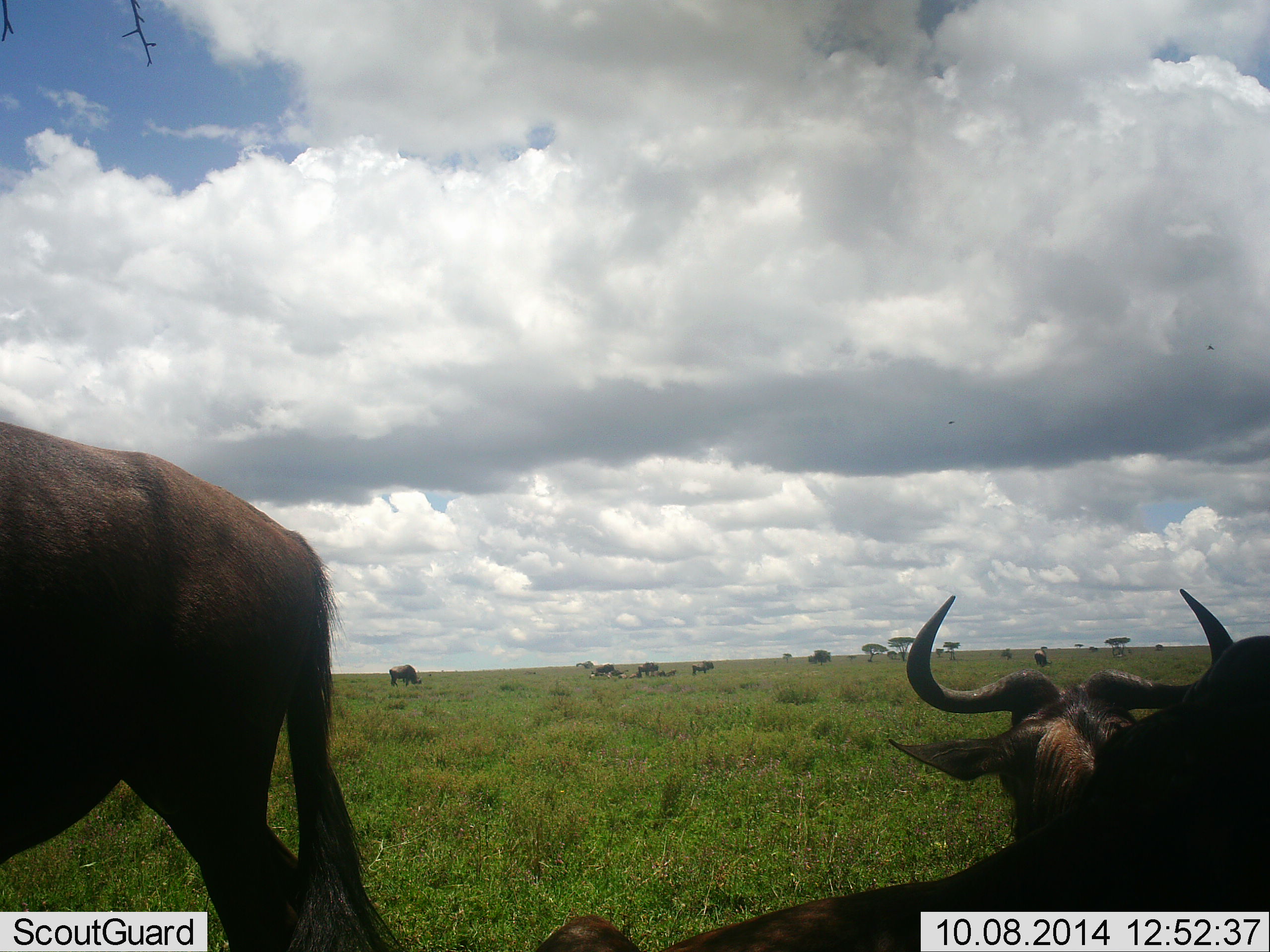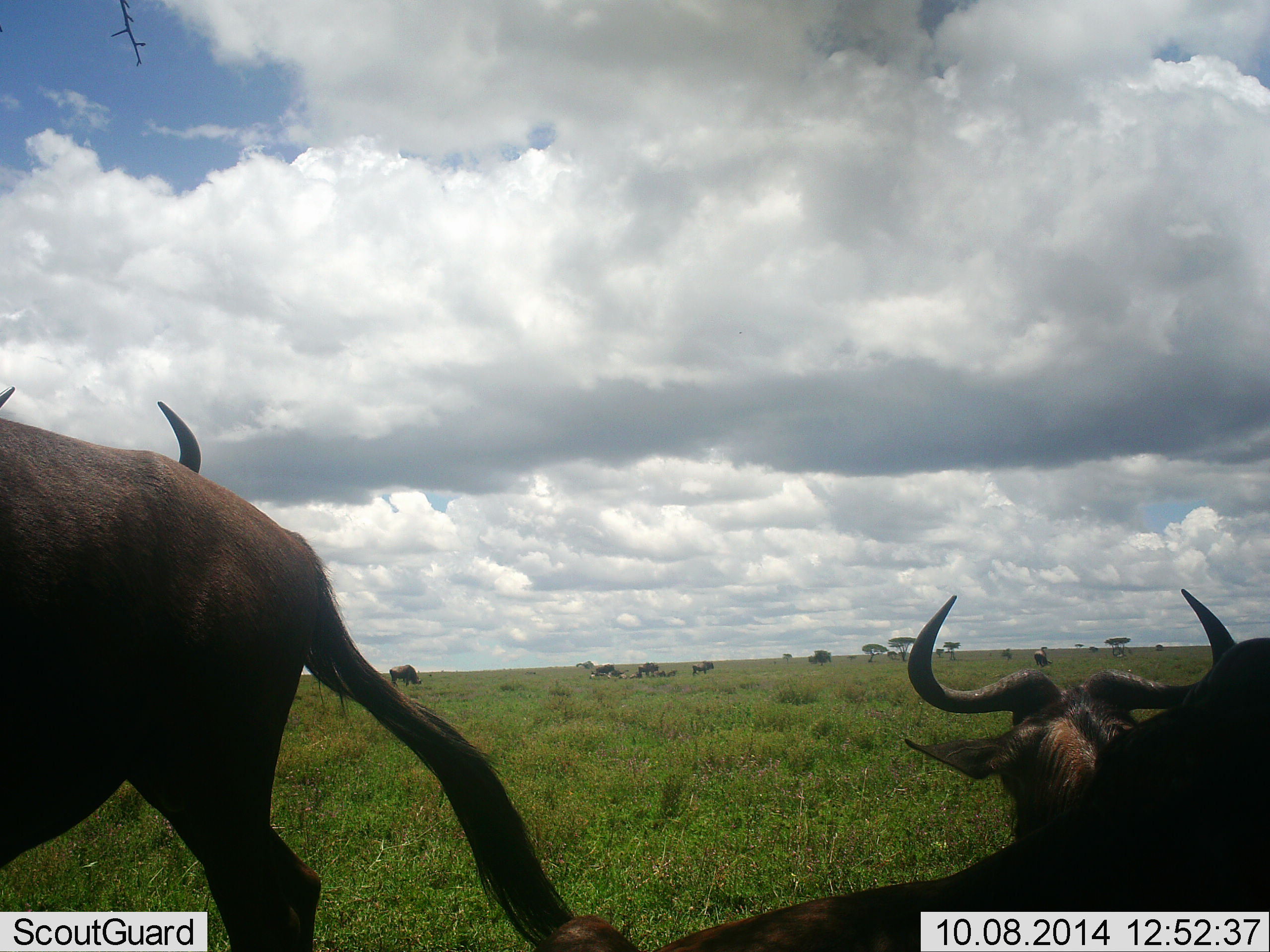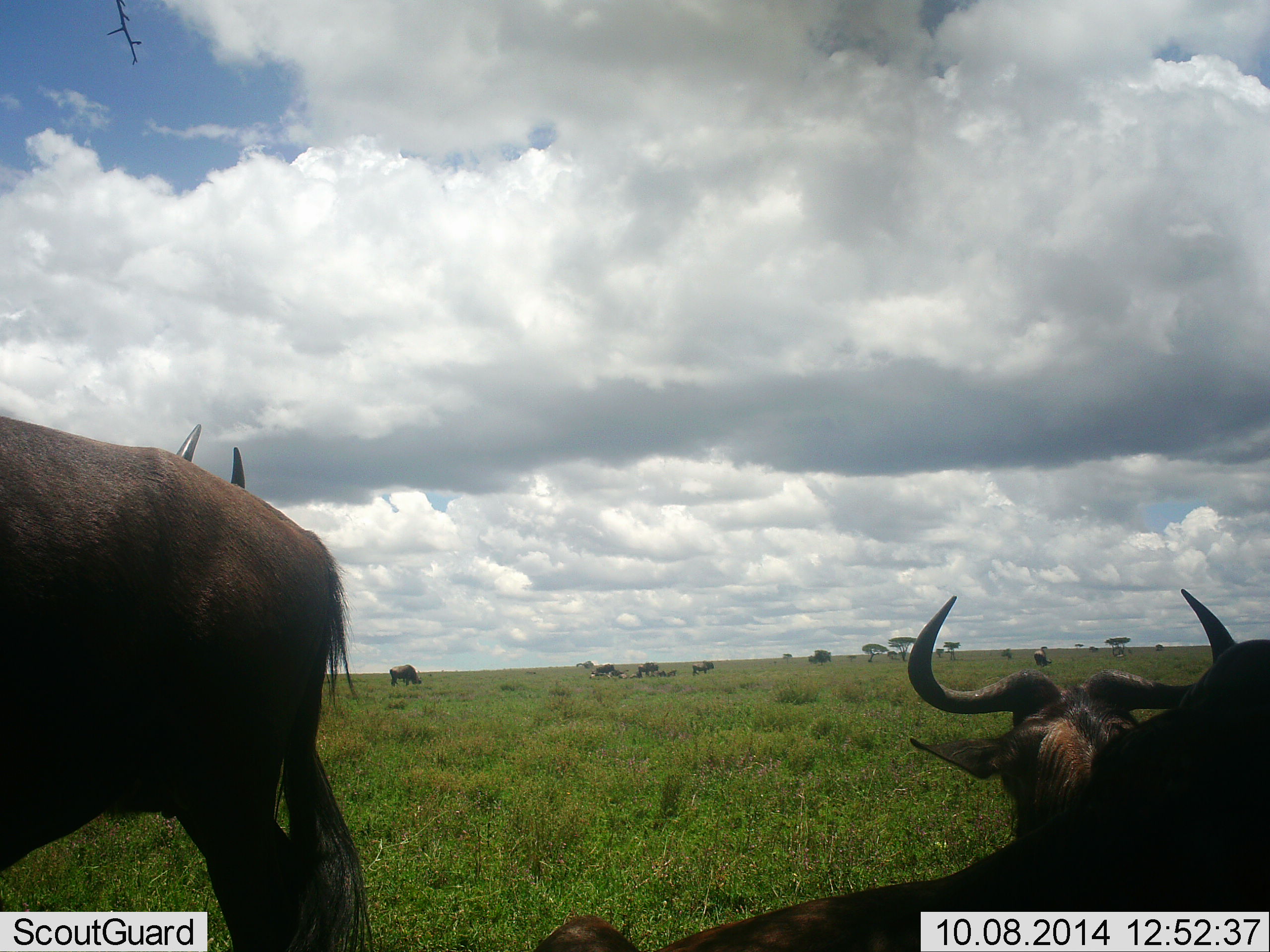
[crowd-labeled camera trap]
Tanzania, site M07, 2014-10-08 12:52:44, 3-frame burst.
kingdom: Animalia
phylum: Chordata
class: Mammalia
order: Artiodactyla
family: Bovidae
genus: Connochaetes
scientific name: Connochaetes taurinus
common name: blue wildebeest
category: wildebeest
Wildebeest (blue wildebeest) (Connochaetes taurinus), count 9. Behavior (volunteer vote fractions): standing 60%, resting 90%, moving 30%, interacting 0%. Young present (vote fraction): 0%. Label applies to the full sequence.